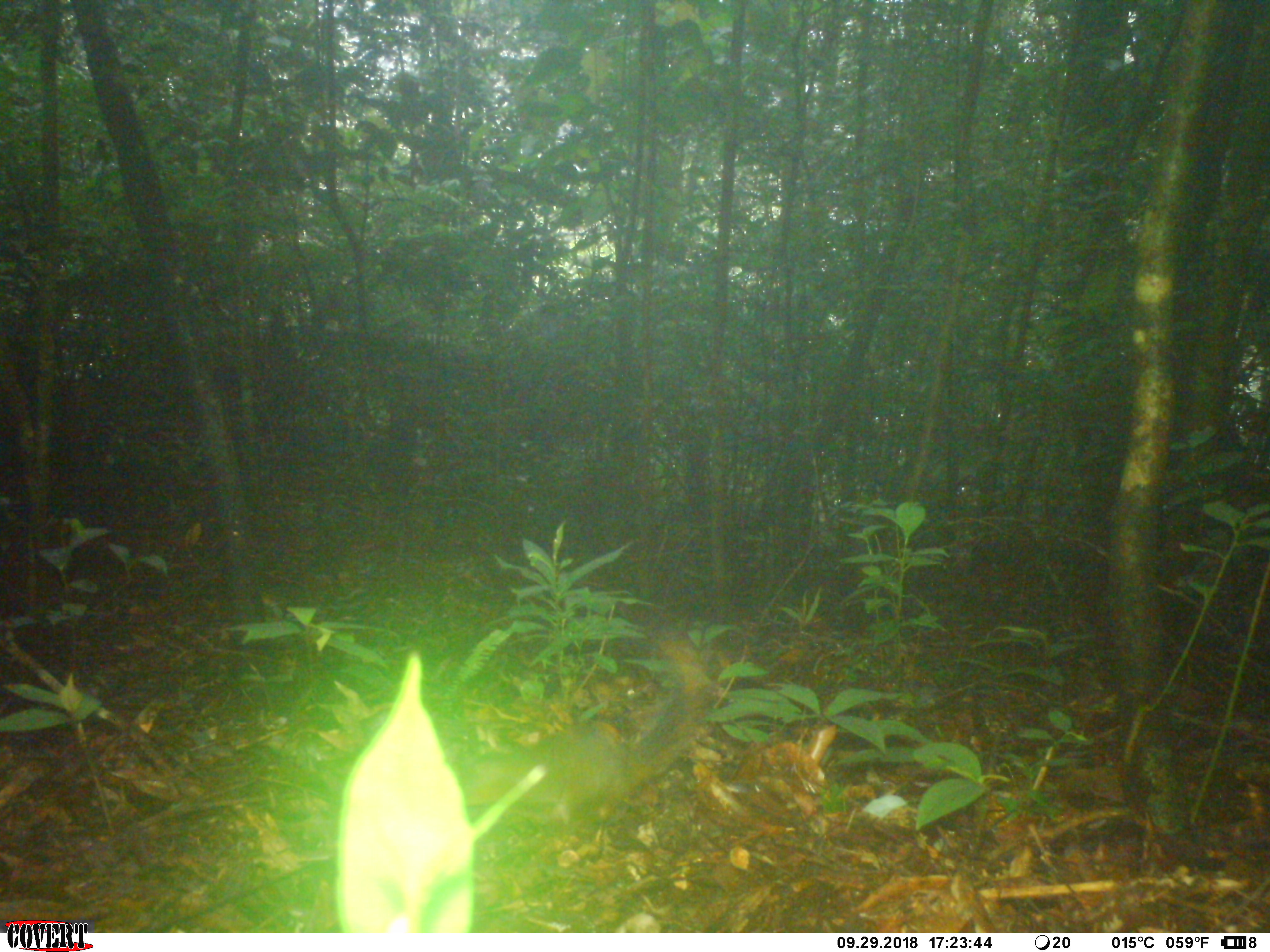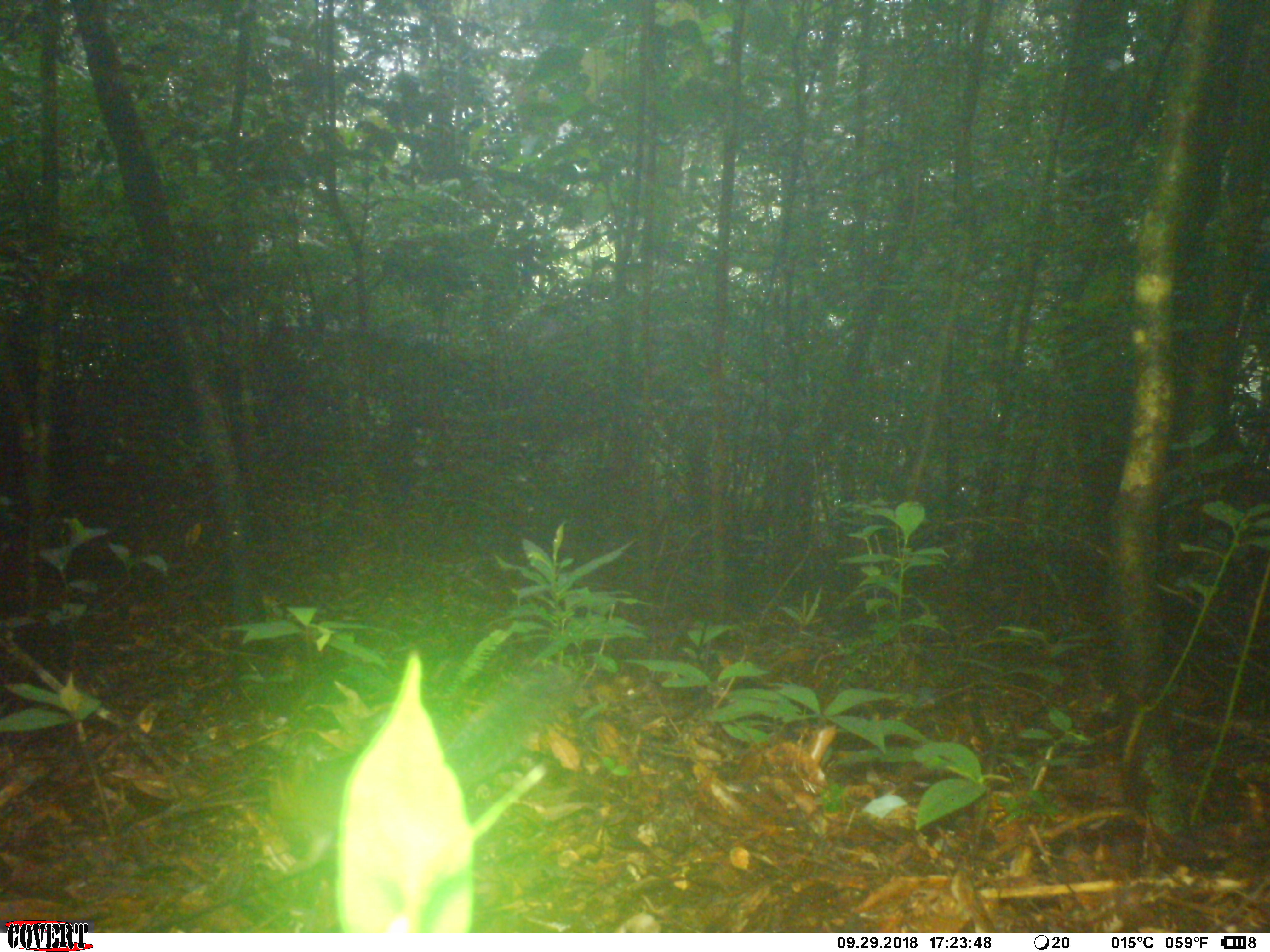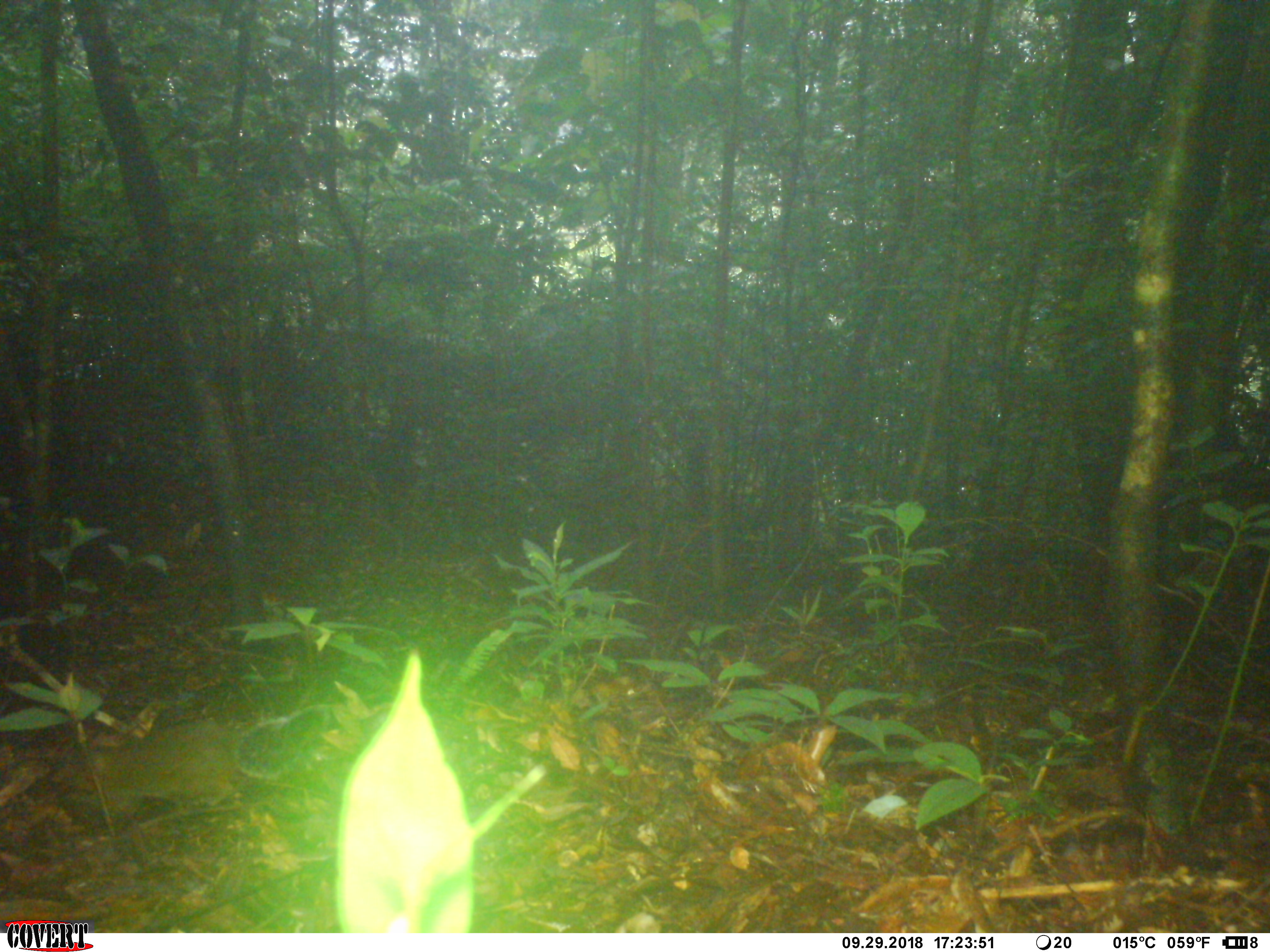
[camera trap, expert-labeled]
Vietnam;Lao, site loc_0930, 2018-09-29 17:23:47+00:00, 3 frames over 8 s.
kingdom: Animalia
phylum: Chordata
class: Mammalia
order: Rodentia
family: Sciuridae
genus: Dremomys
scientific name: Dremomys rufigenis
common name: red-cheeked squirrel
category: red cheeked squirrel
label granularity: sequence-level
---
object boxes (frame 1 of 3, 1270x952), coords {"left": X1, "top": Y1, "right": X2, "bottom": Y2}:
red cheeked squirrel: {"left": 458, "top": 624, "right": 714, "bottom": 838}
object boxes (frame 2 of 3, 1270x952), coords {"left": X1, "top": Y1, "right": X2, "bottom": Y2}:
red cheeked squirrel: {"left": 267, "top": 665, "right": 578, "bottom": 877}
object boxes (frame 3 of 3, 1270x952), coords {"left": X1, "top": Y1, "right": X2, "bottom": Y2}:
red cheeked squirrel: {"left": 53, "top": 702, "right": 334, "bottom": 833}